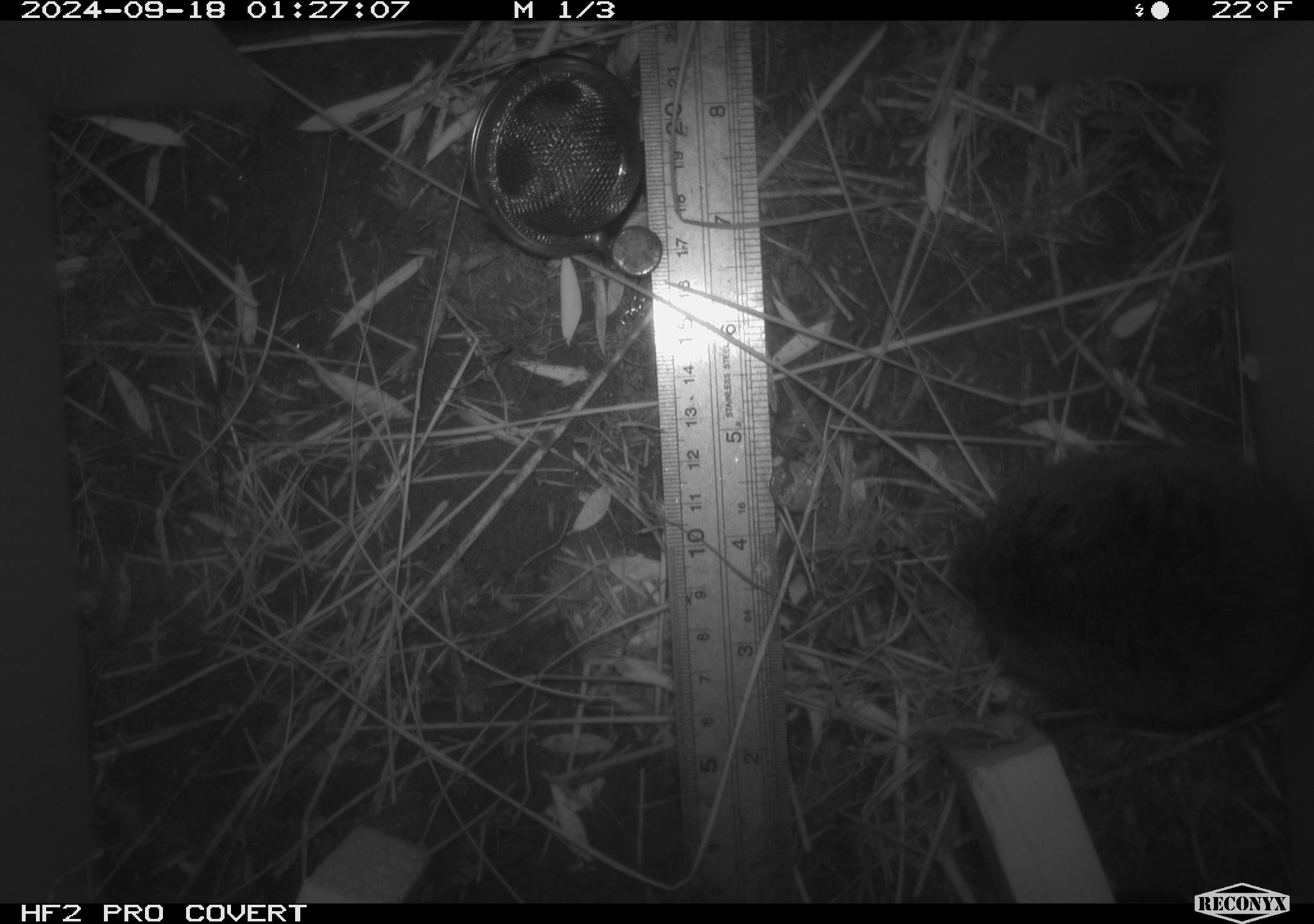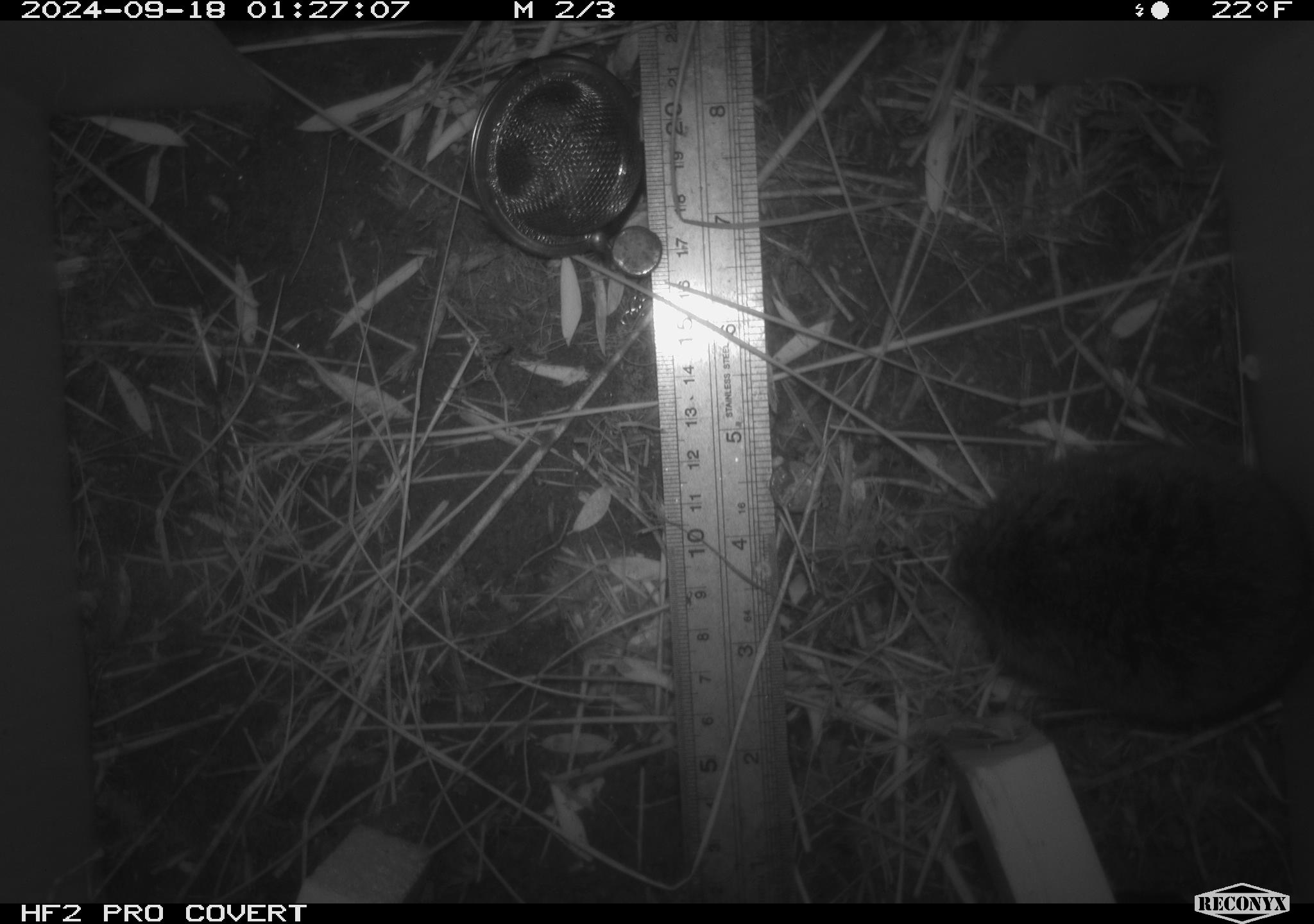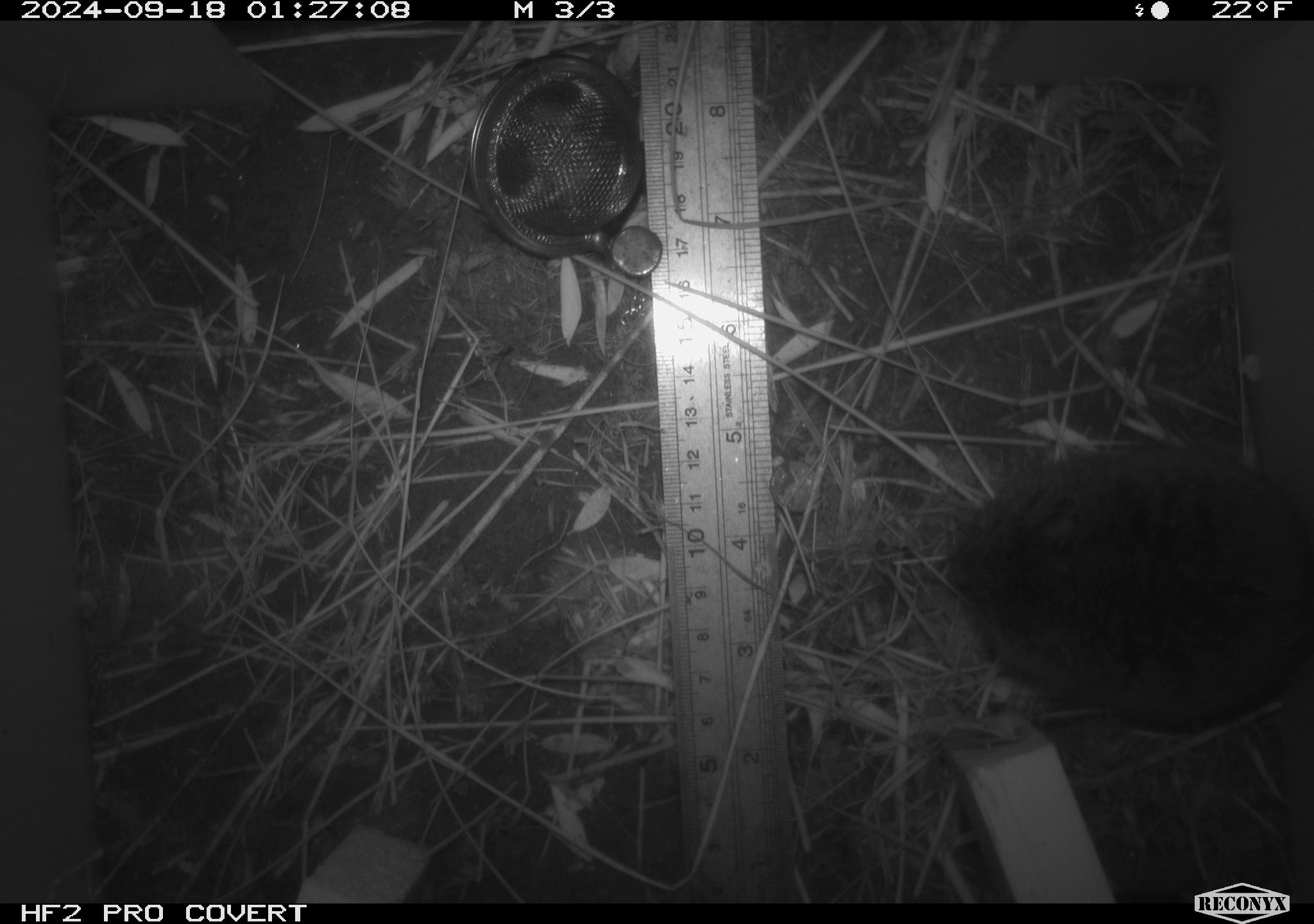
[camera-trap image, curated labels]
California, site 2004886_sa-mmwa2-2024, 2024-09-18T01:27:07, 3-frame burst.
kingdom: Animalia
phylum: Chordata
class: Mammalia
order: Rodentia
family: Cricetidae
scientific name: Arvicolinae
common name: voles, lemmings, and muskrats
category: arvicolinae subfamily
Arvicolinae subfamily (voles, lemmings, and muskrats) (Arvicolinae).